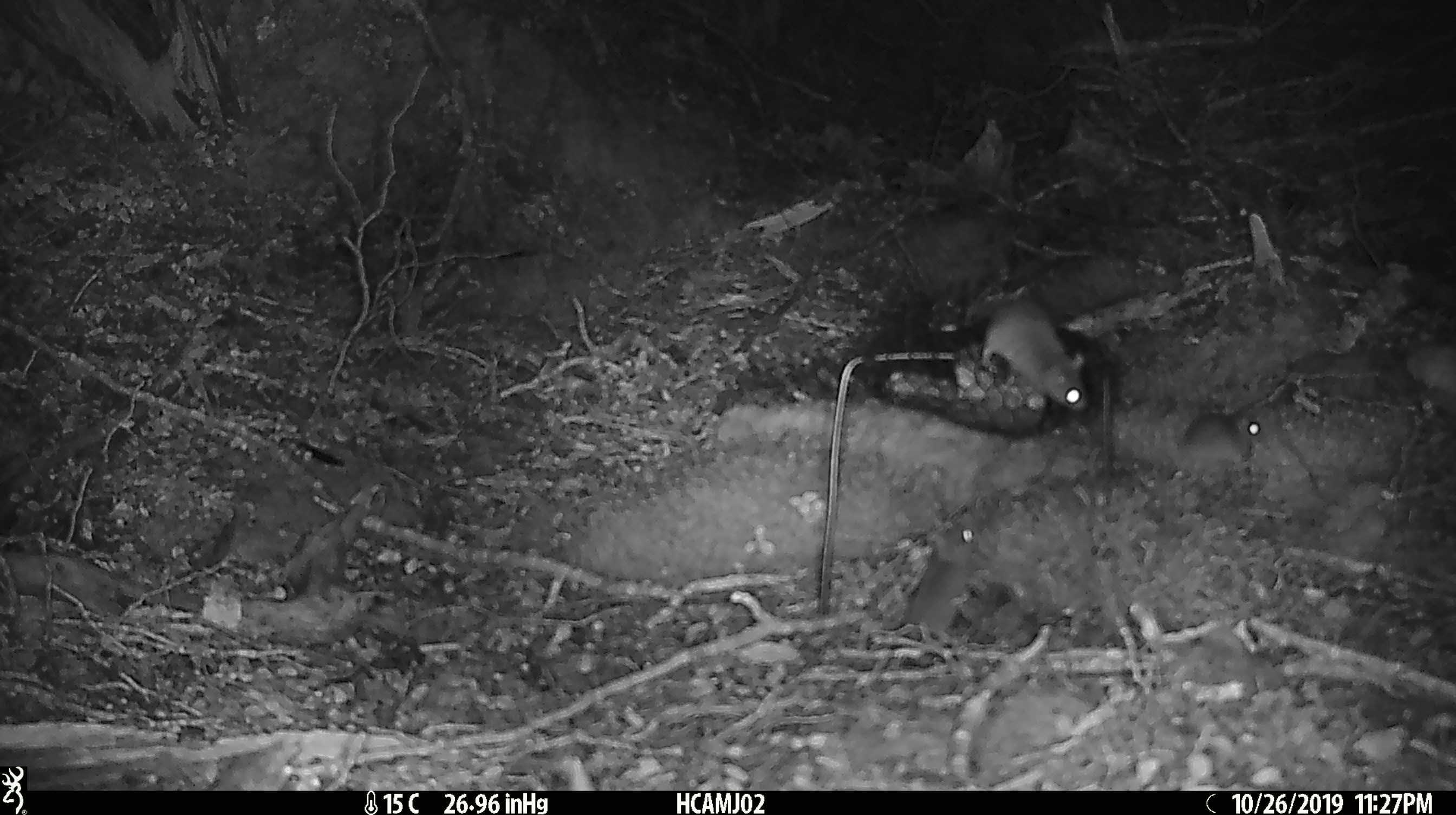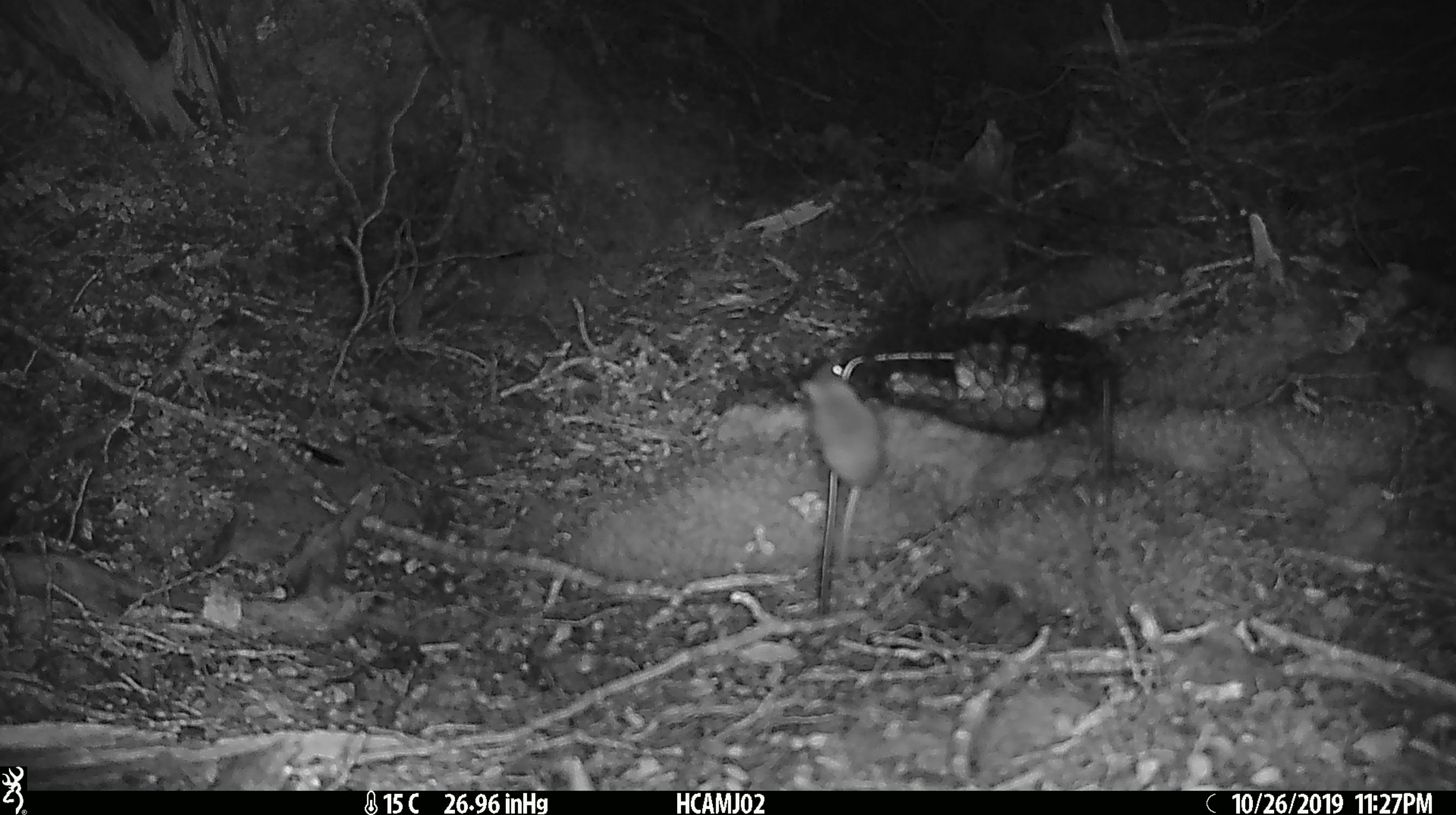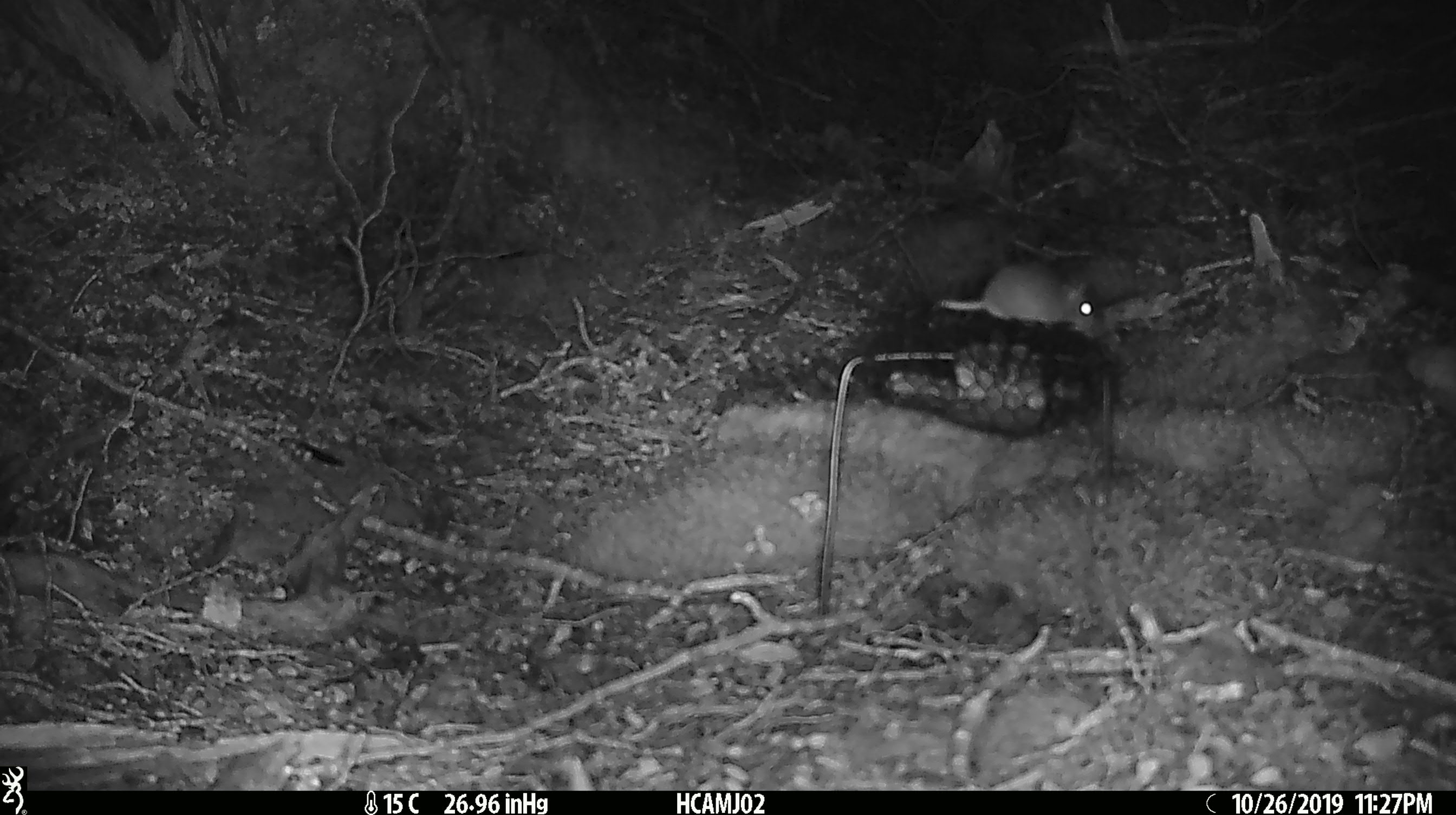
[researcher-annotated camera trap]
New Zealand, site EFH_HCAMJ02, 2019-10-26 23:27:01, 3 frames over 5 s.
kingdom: Animalia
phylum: Chordata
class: Mammalia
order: Rodentia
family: Muridae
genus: Mus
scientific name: Mus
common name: mouse